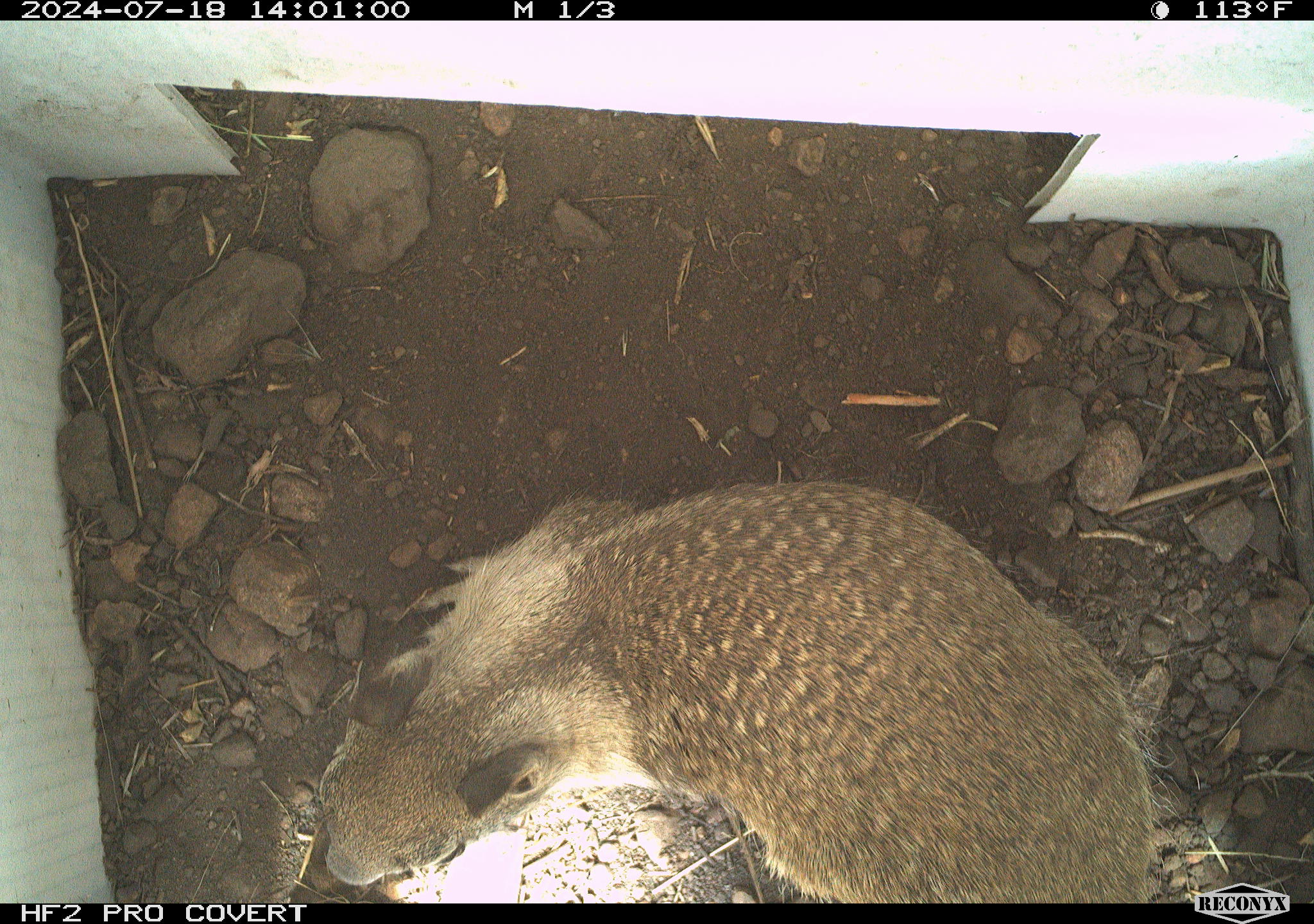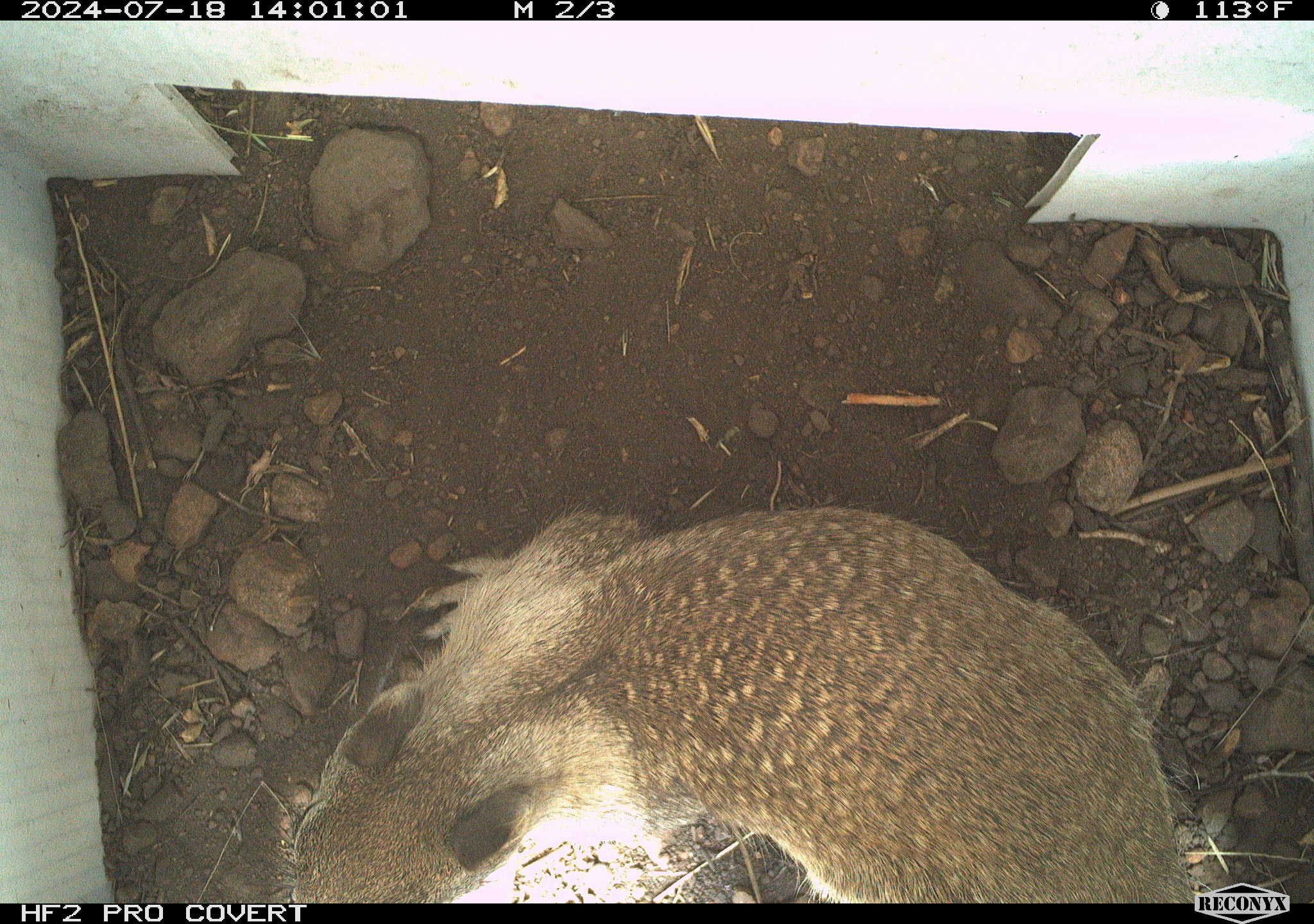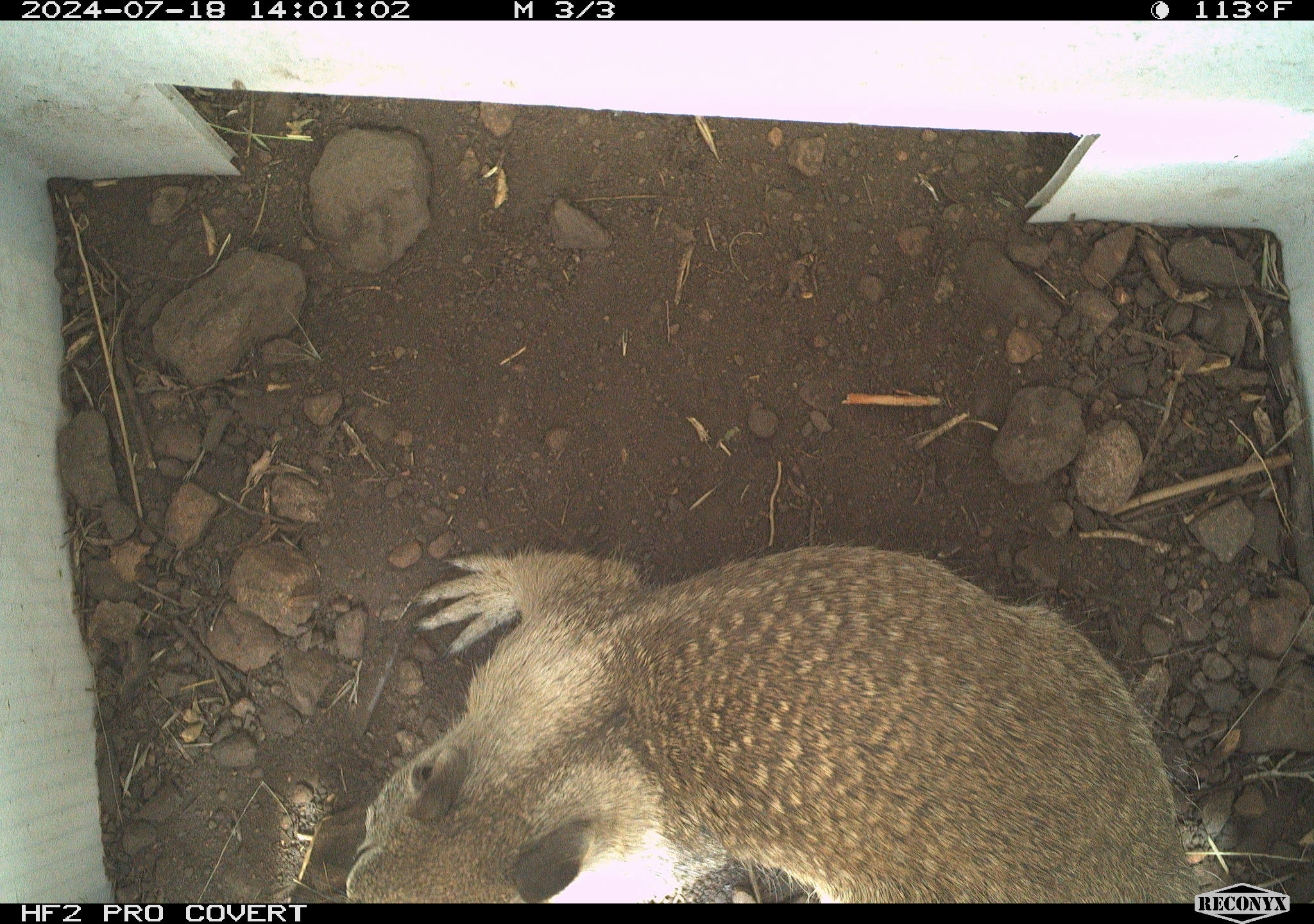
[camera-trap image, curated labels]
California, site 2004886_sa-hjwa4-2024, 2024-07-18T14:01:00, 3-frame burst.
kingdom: Animalia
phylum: Chordata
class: Mammalia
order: Rodentia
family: Sciuridae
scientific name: Sciuridae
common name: squirrels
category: sciuridae family